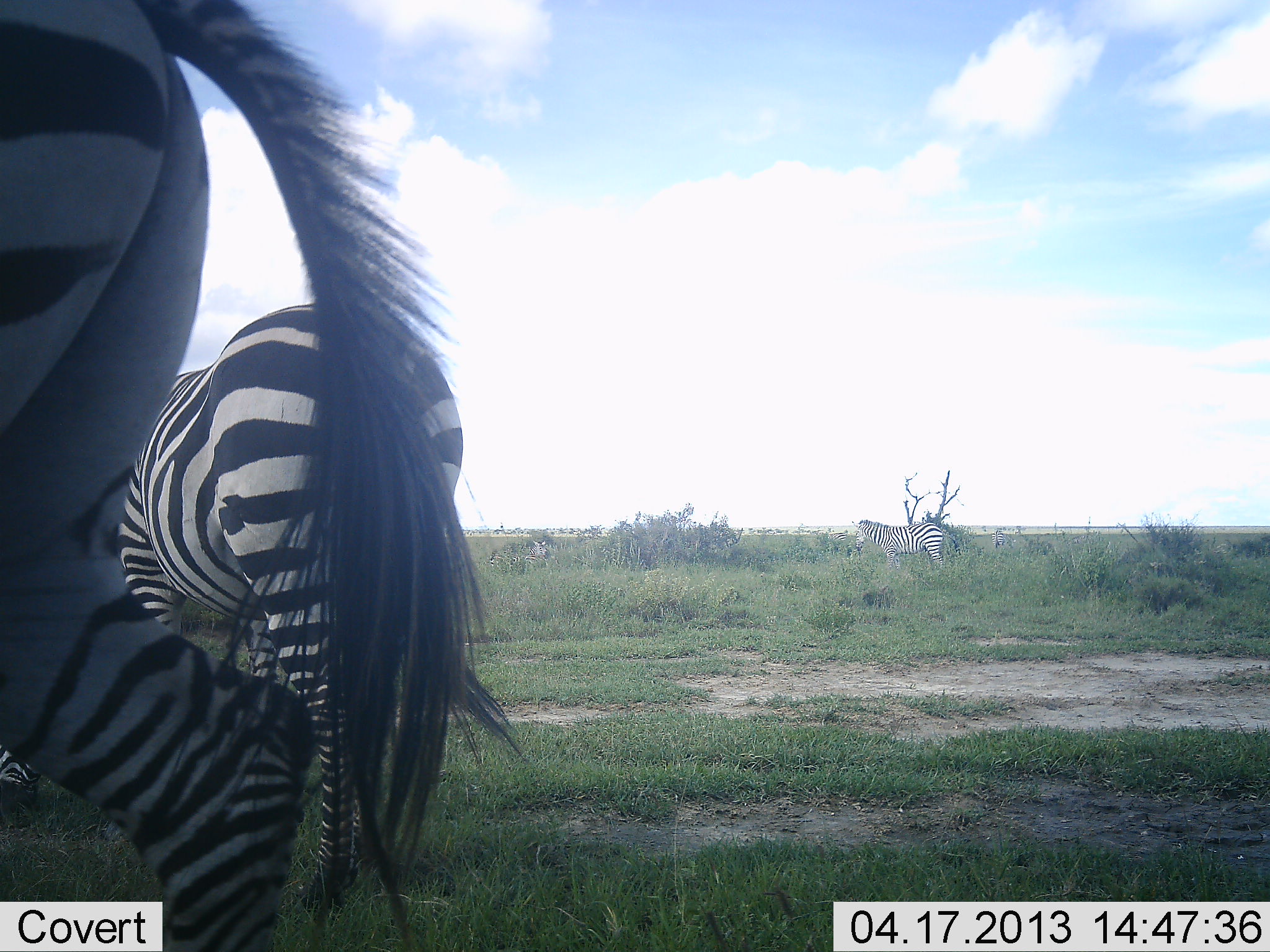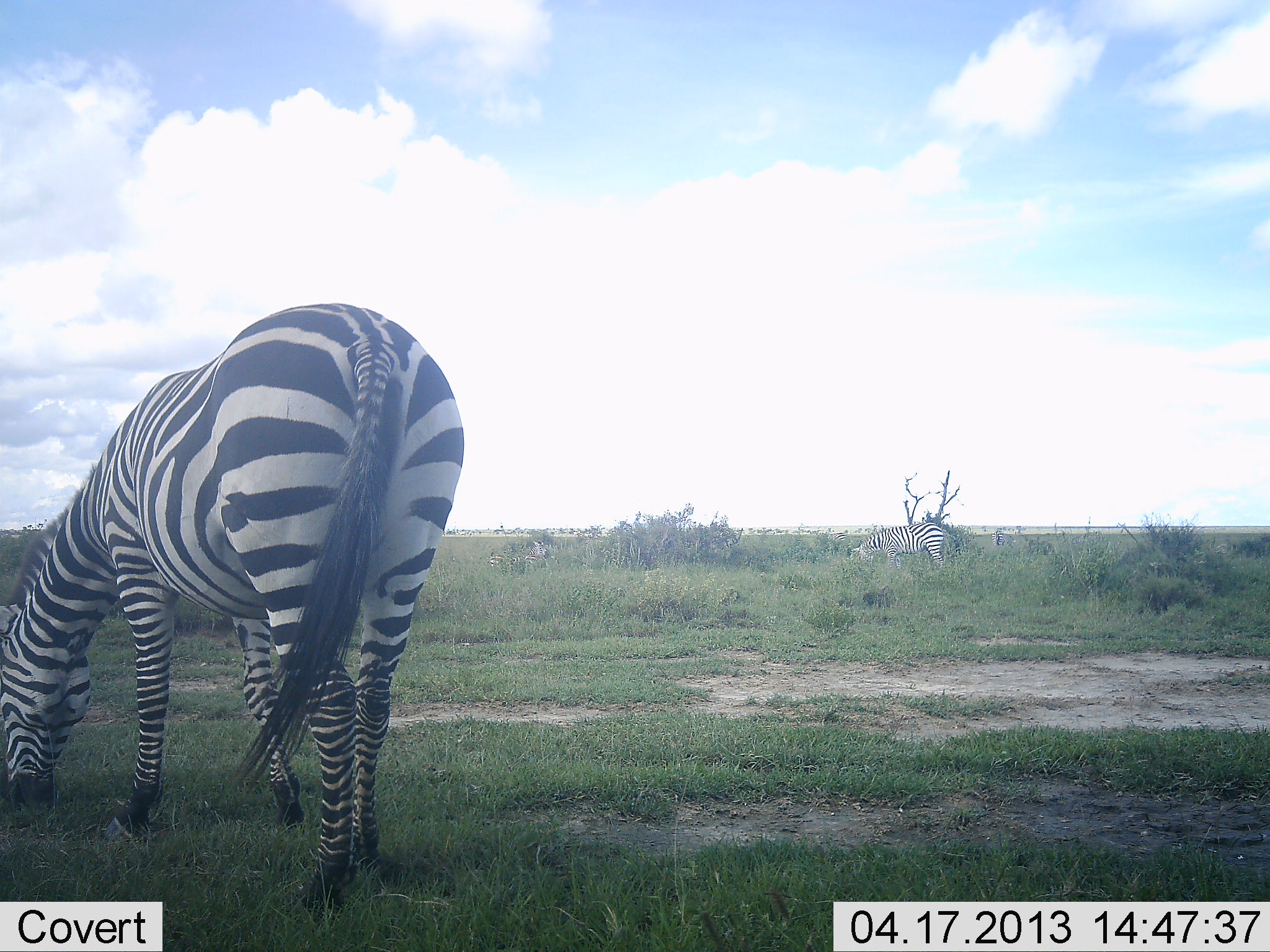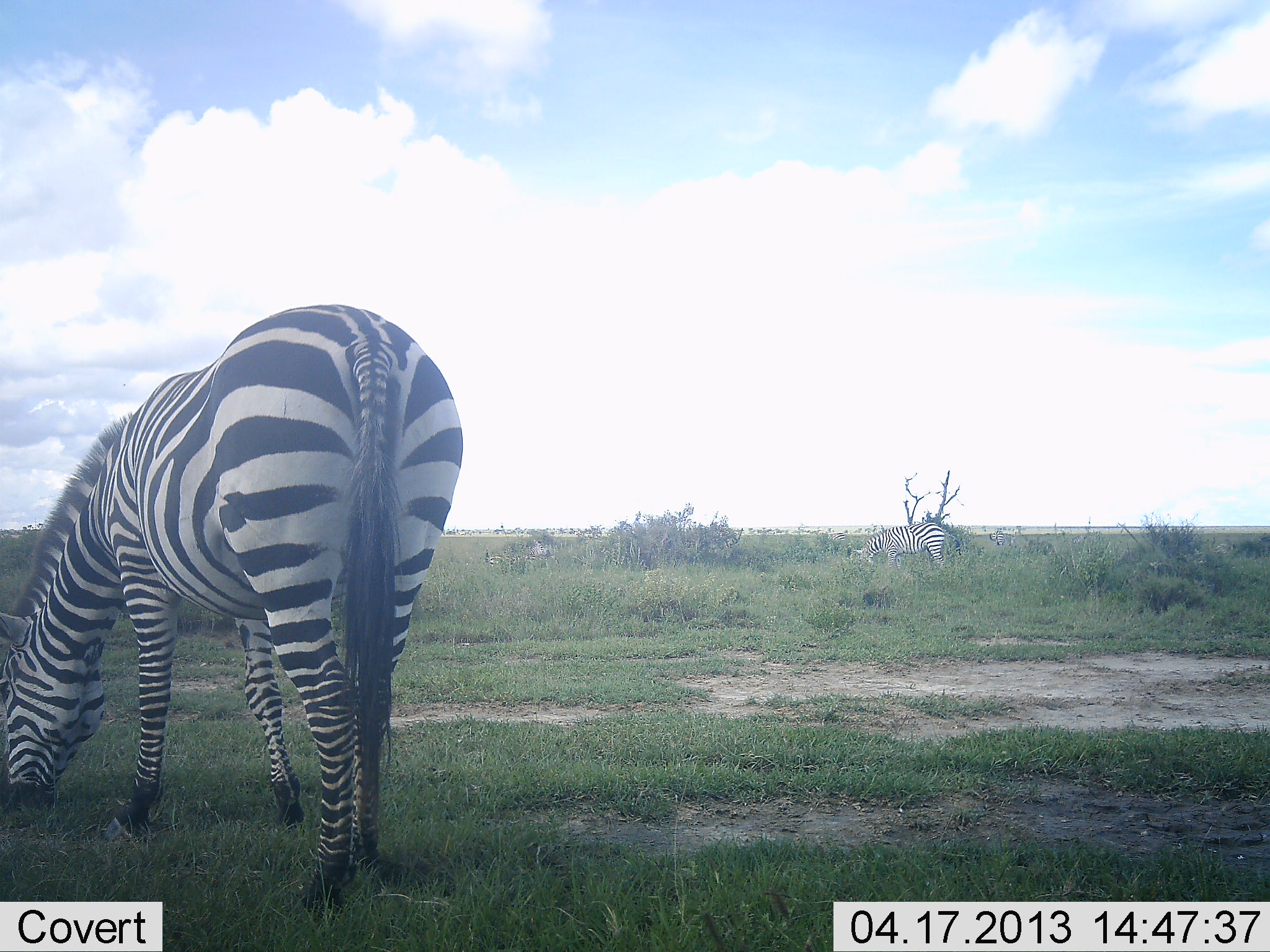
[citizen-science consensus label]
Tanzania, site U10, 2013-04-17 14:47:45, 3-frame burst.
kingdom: Animalia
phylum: Chordata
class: Mammalia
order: Perissodactyla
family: Equidae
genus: Equus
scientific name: Equus quagga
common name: plains zebra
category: zebra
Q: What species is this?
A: Zebra (plains zebra) (Equus quagga).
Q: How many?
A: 3.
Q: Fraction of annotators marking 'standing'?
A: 38%.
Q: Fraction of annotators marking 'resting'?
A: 12%.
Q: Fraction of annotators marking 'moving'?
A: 44%.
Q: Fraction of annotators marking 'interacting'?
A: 0%.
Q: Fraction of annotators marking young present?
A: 0%.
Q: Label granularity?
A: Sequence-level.